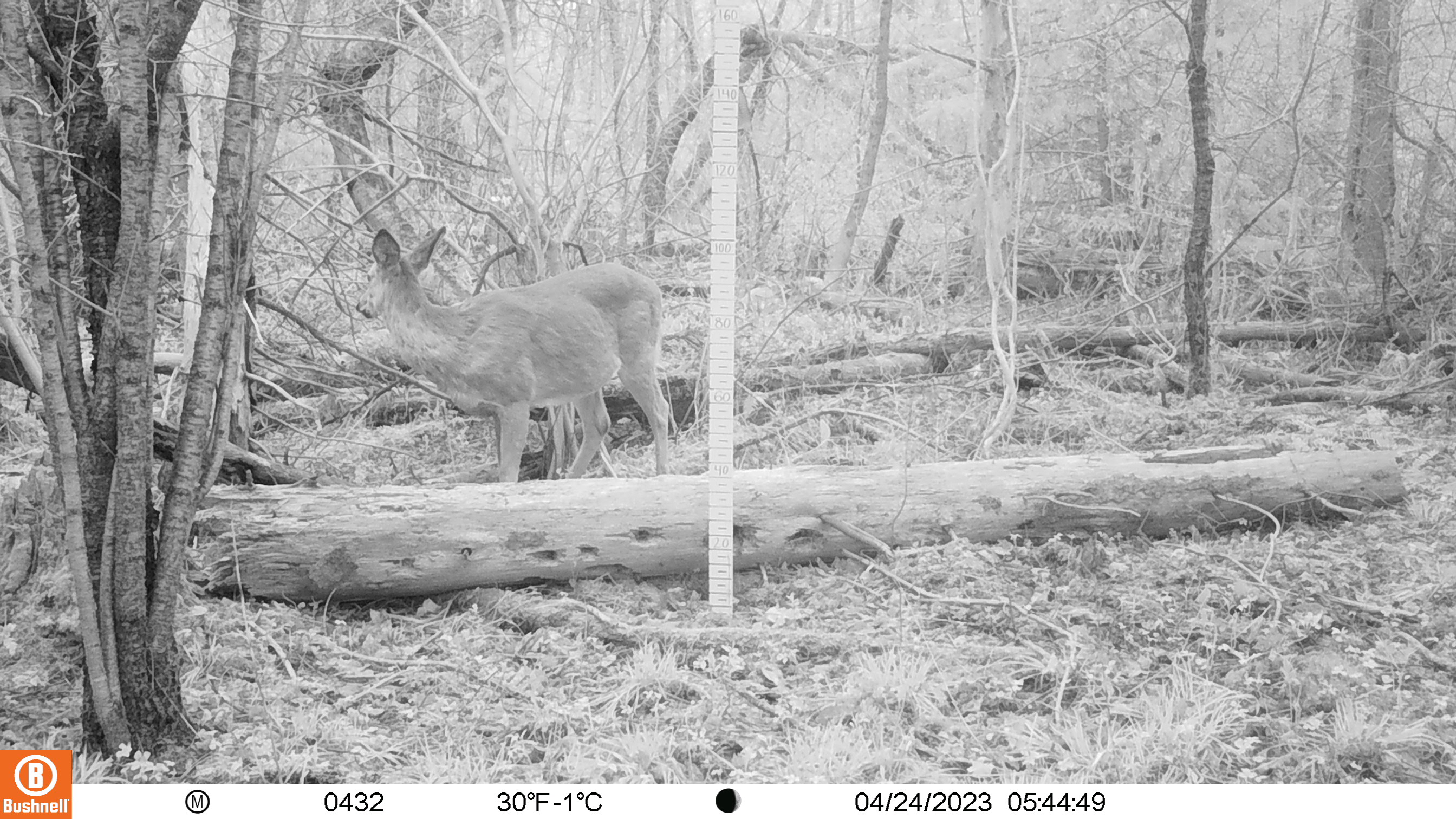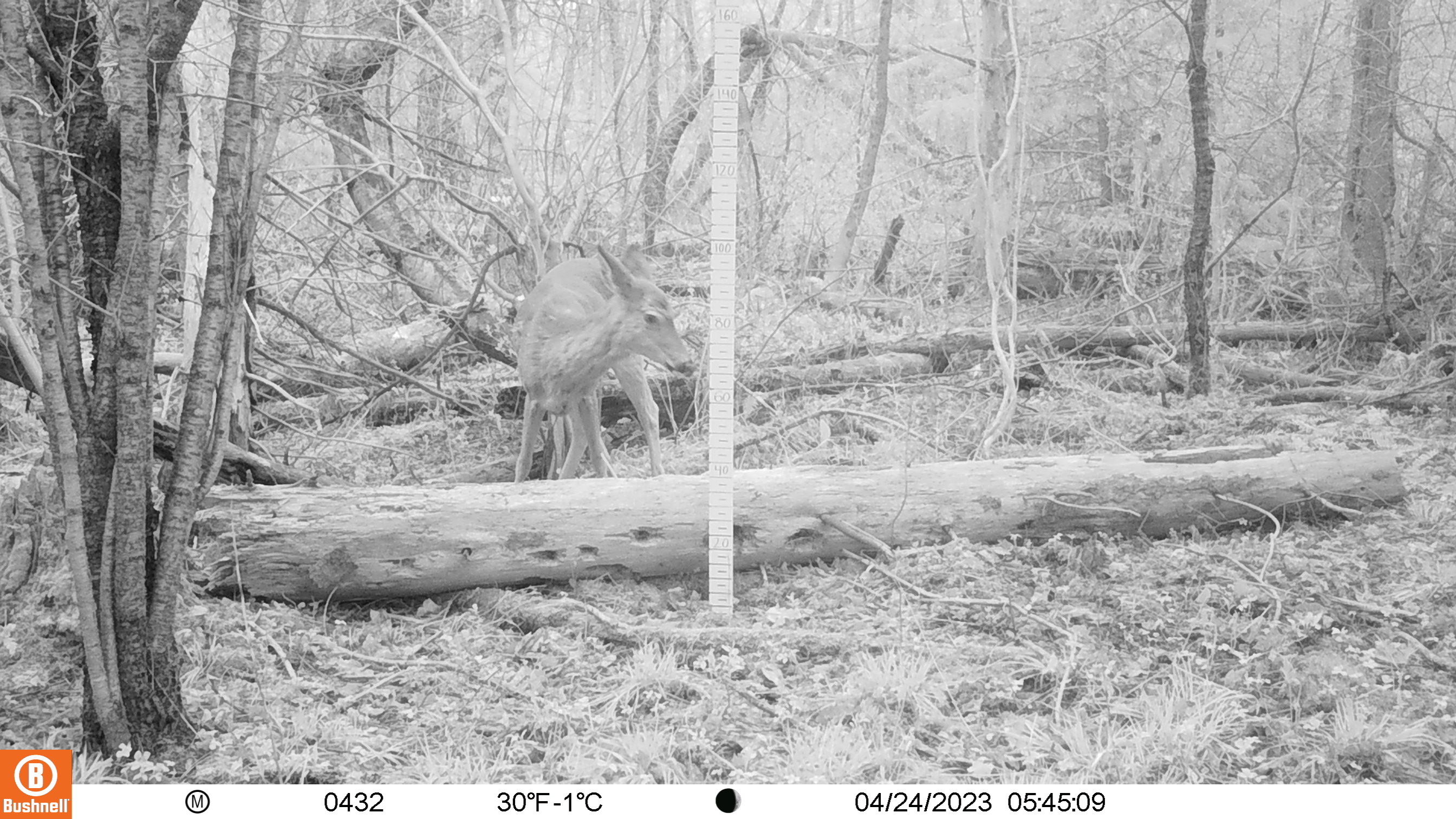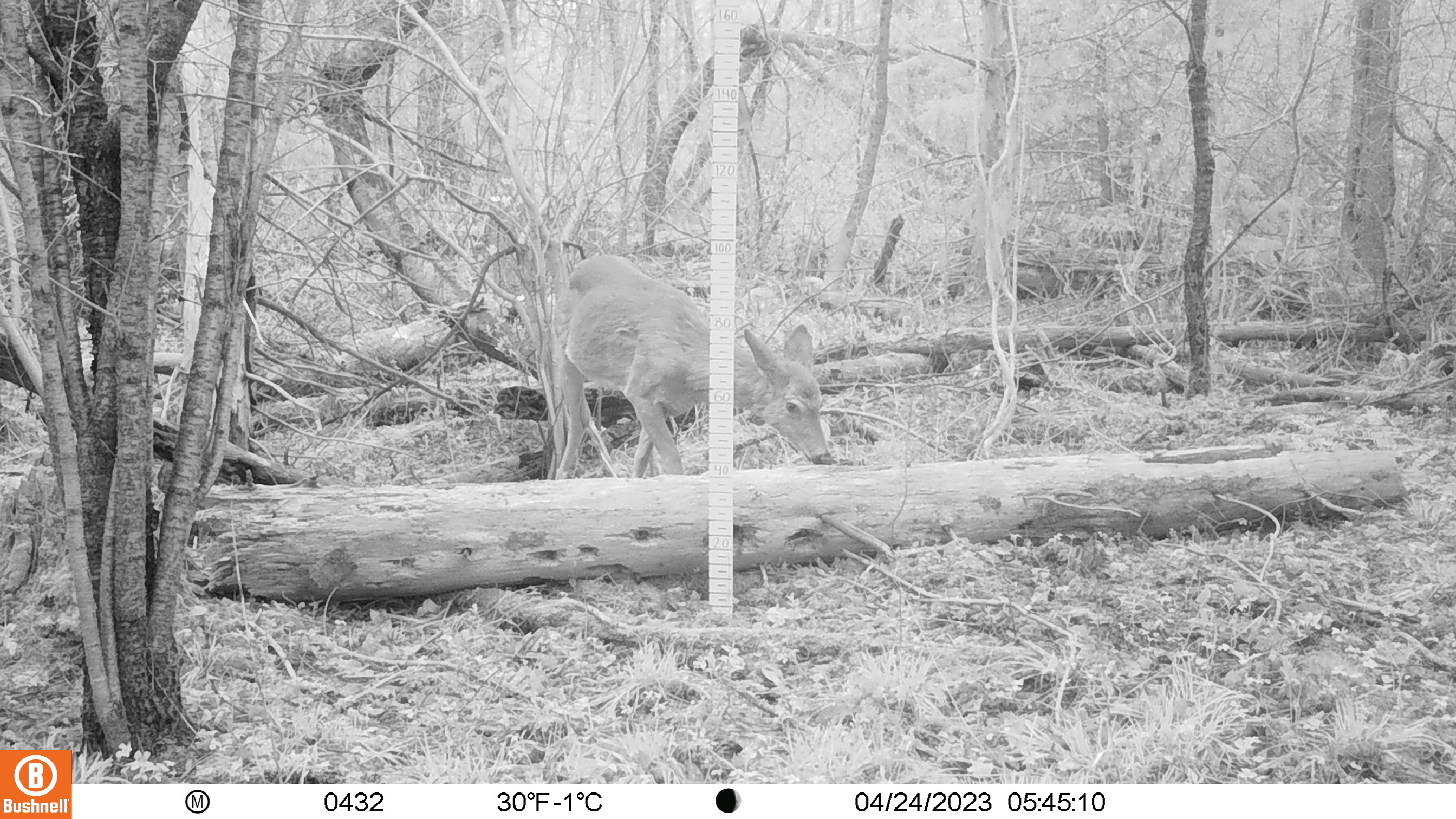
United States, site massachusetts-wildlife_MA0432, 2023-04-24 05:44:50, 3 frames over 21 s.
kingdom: Animalia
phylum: Chordata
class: Mammalia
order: Artiodactyla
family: Cervidae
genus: Odocoileus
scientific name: Odocoileus virginianus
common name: white-tailed deer